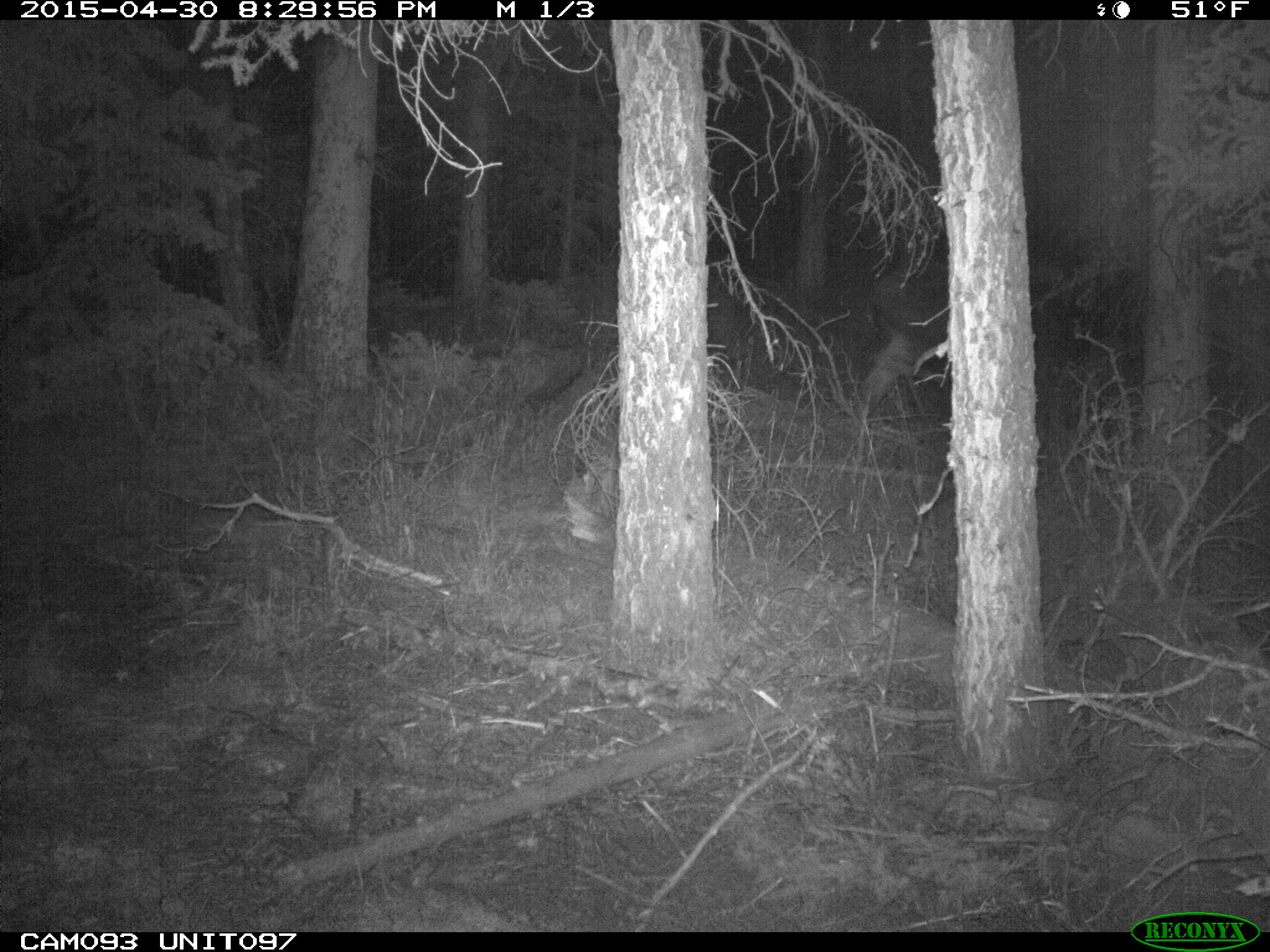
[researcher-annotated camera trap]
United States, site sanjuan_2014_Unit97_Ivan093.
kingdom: Animalia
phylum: Chordata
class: Mammalia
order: Artiodactyla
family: Cervidae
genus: Alces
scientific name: Alces alces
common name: moose